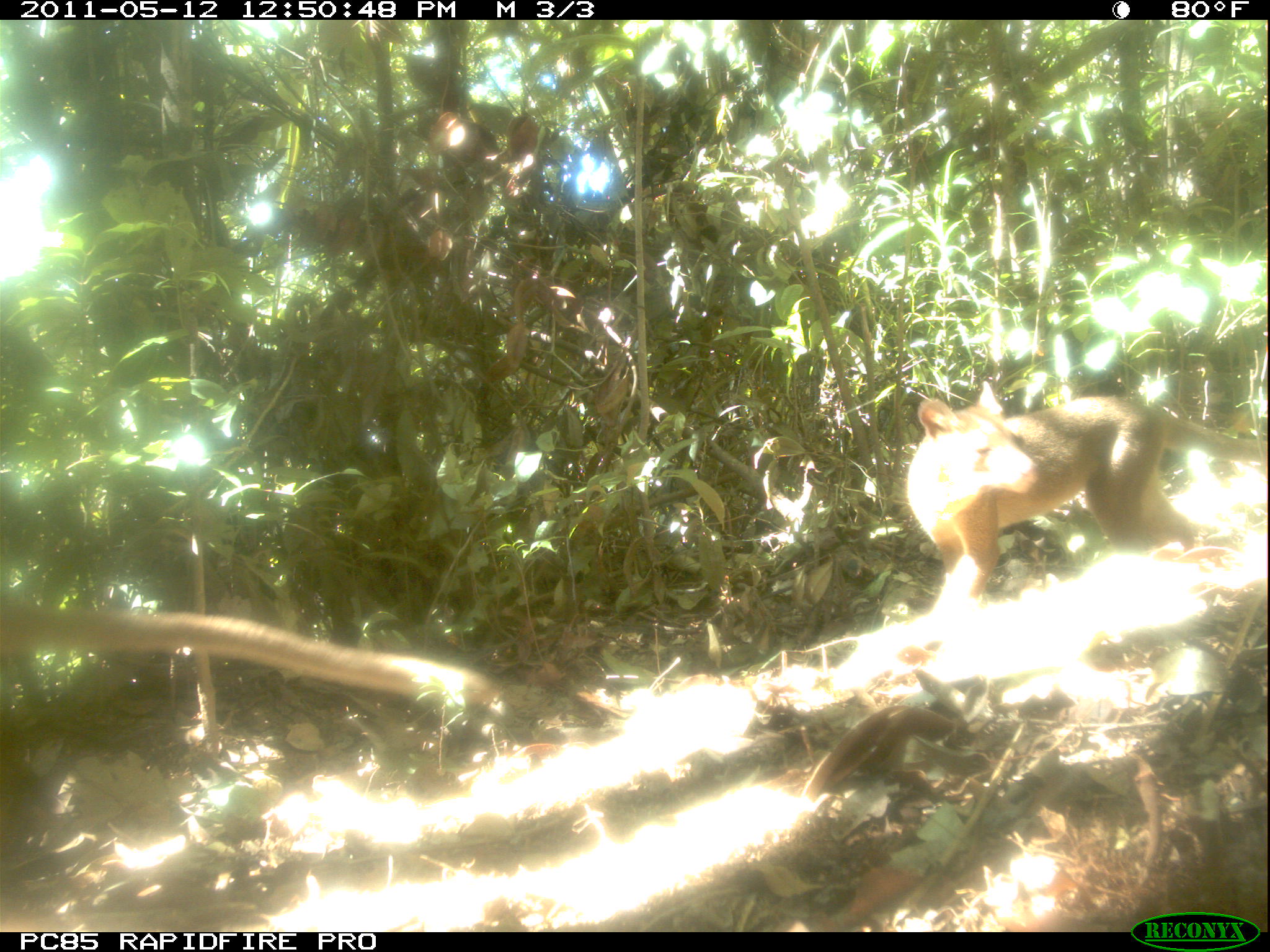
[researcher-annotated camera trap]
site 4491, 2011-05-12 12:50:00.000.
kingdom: Animalia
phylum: Chordata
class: Mammalia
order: Carnivora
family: Eupleridae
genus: Cryptoprocta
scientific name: Cryptoprocta ferox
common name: fossa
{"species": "Cryptoprocta ferox (fossa)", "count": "2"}